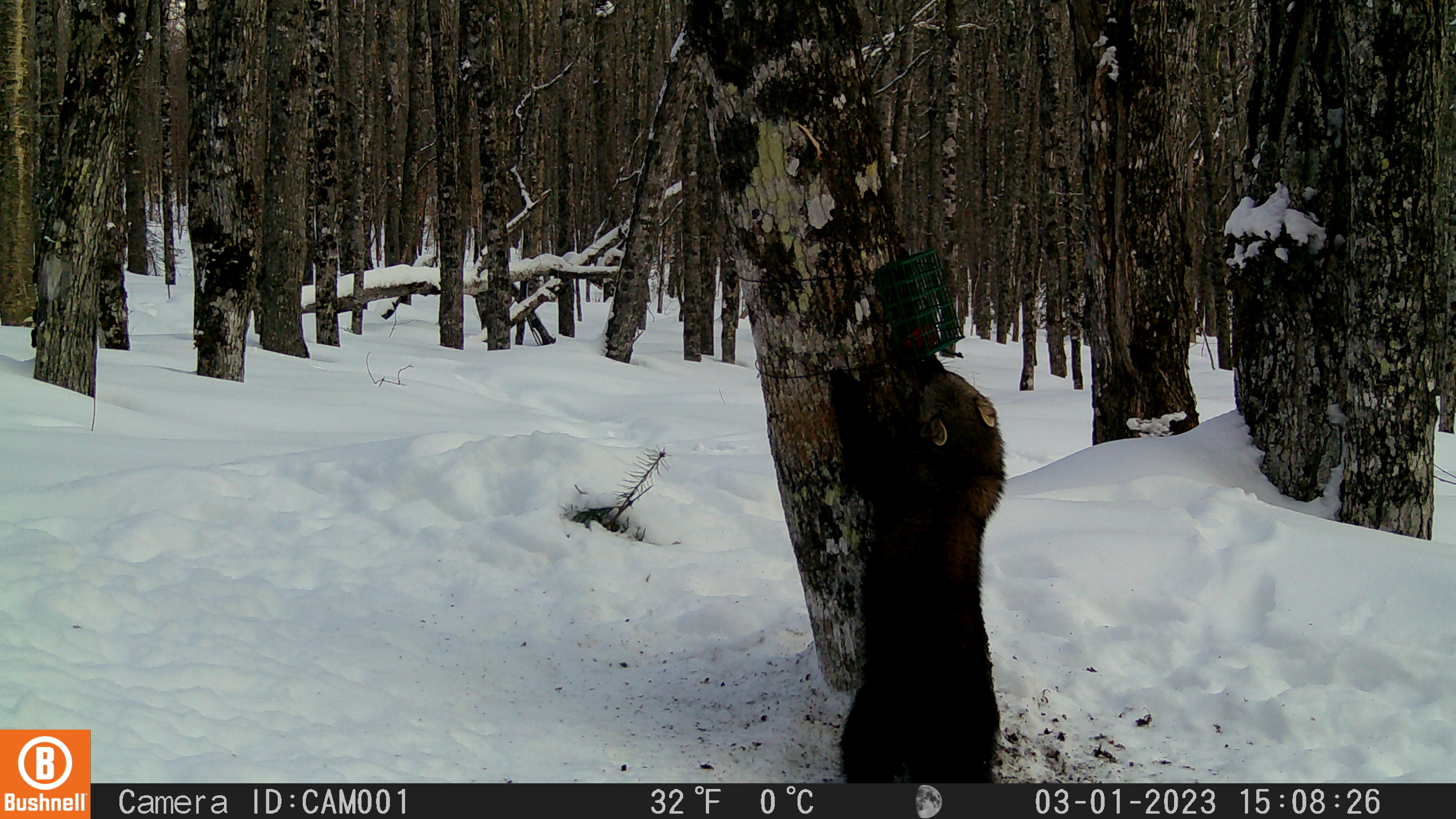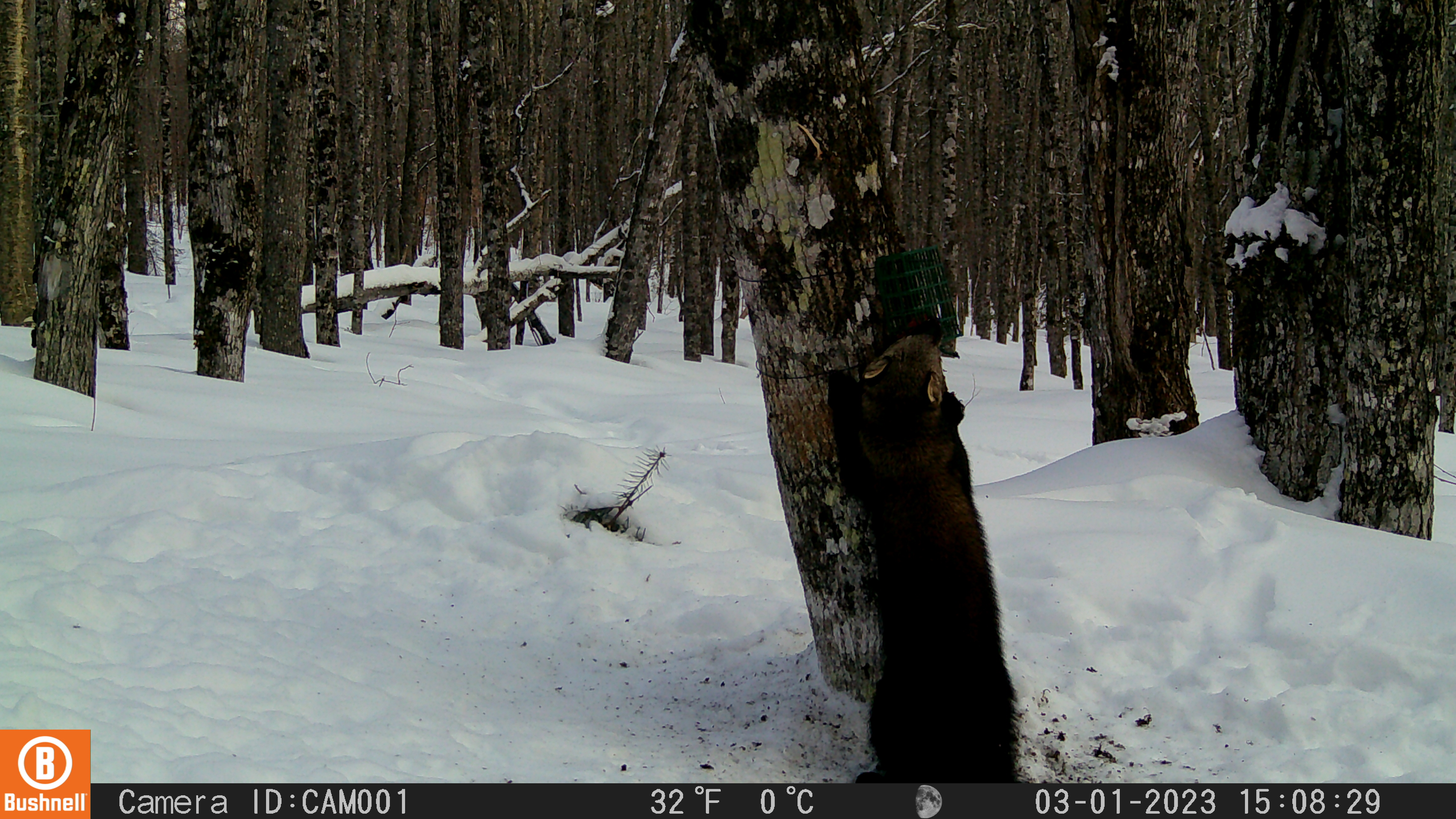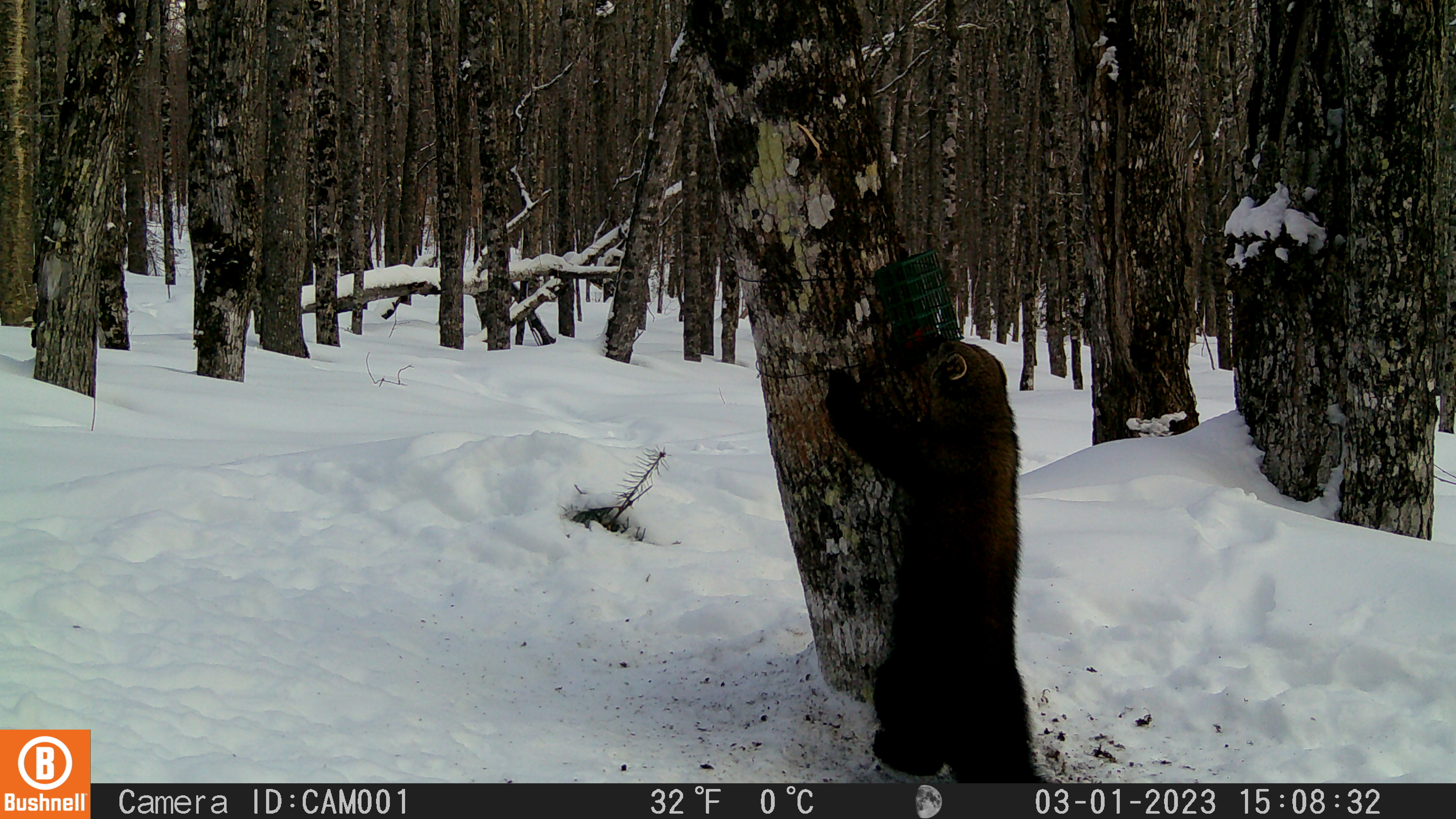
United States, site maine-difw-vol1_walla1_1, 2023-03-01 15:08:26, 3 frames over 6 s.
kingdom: Animalia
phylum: Chordata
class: Mammalia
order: Carnivora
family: Mustelidae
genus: Pekania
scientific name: Pekania pennanti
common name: fisher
Fisher (Pekania pennanti).